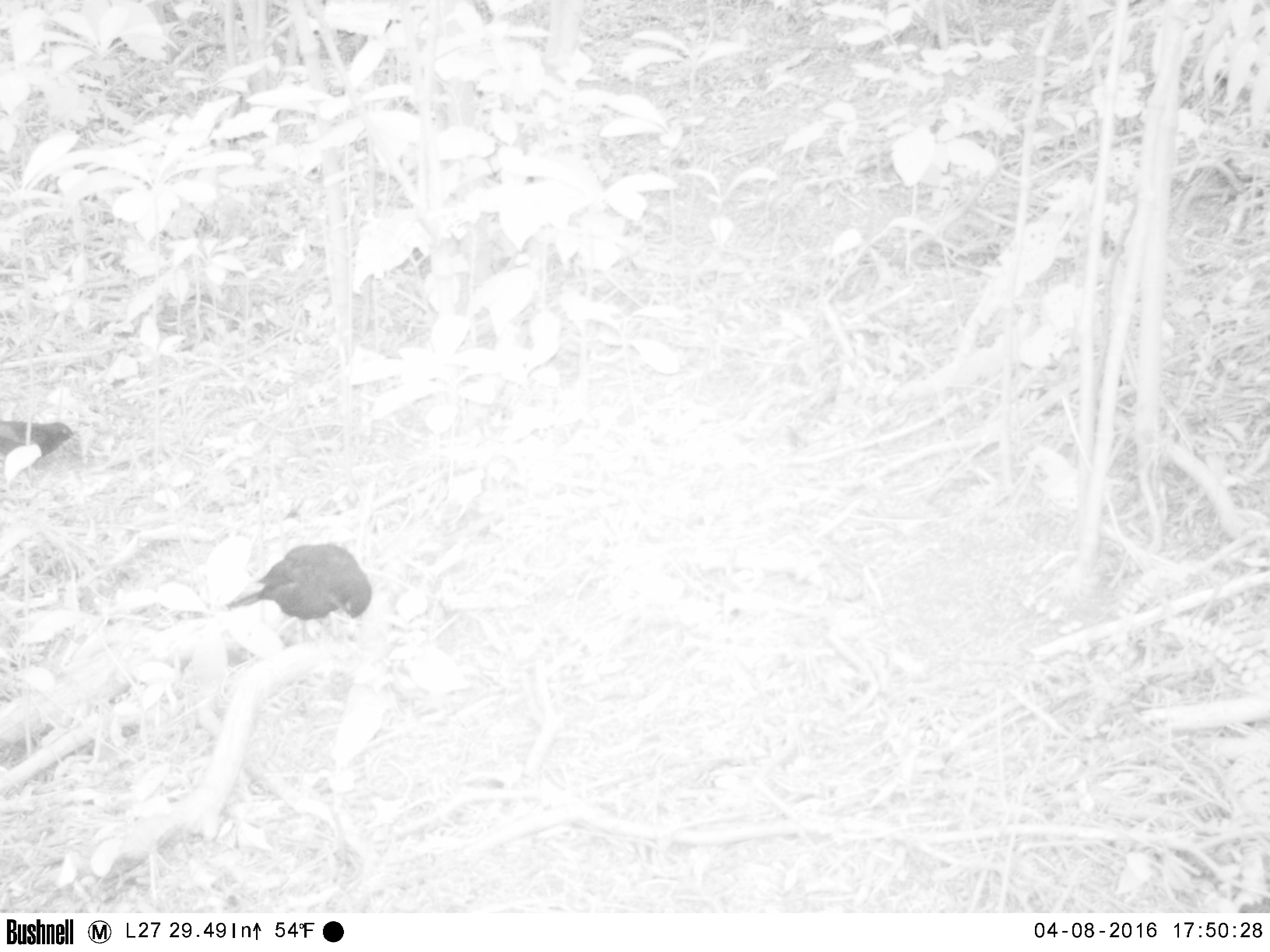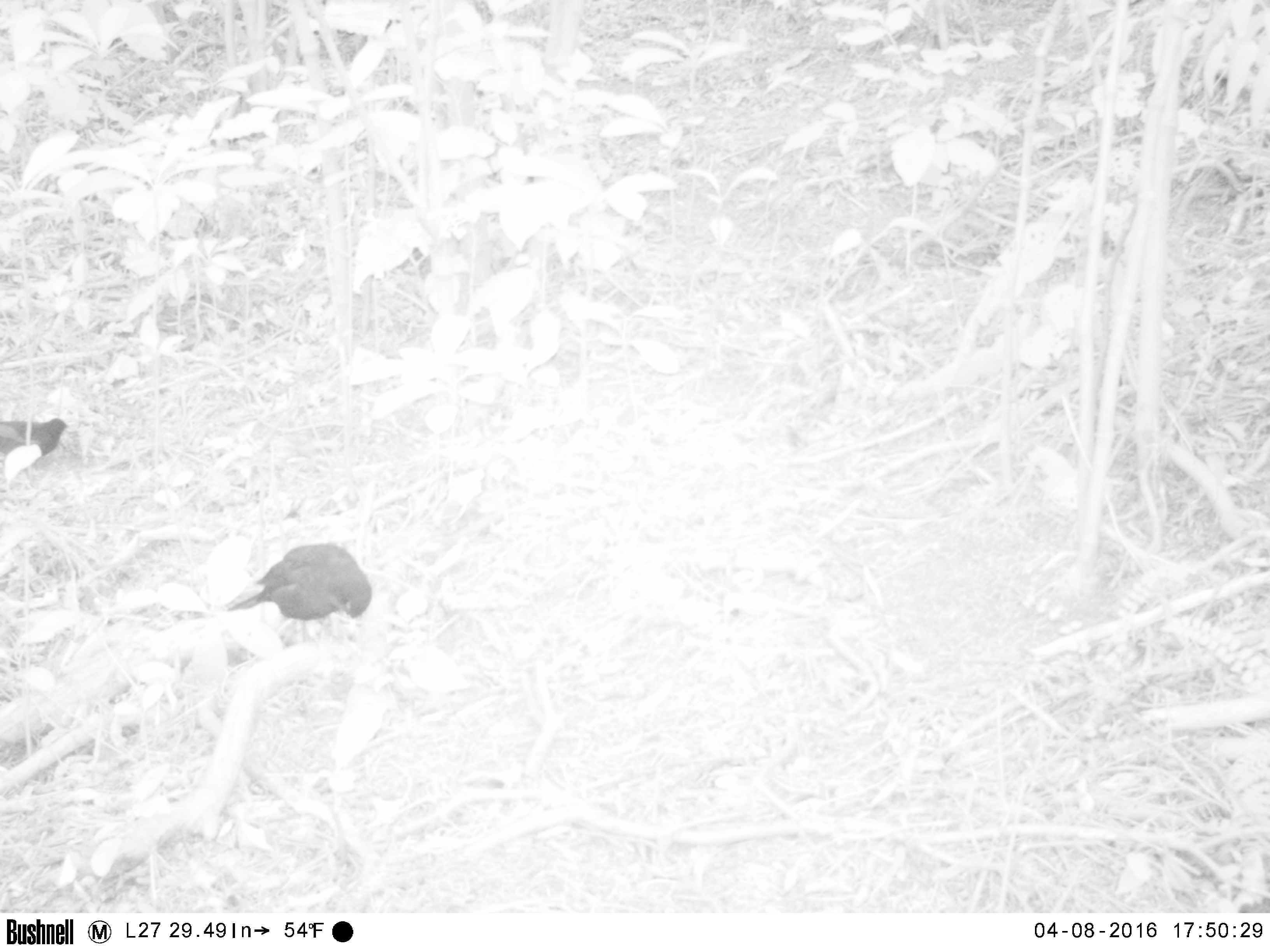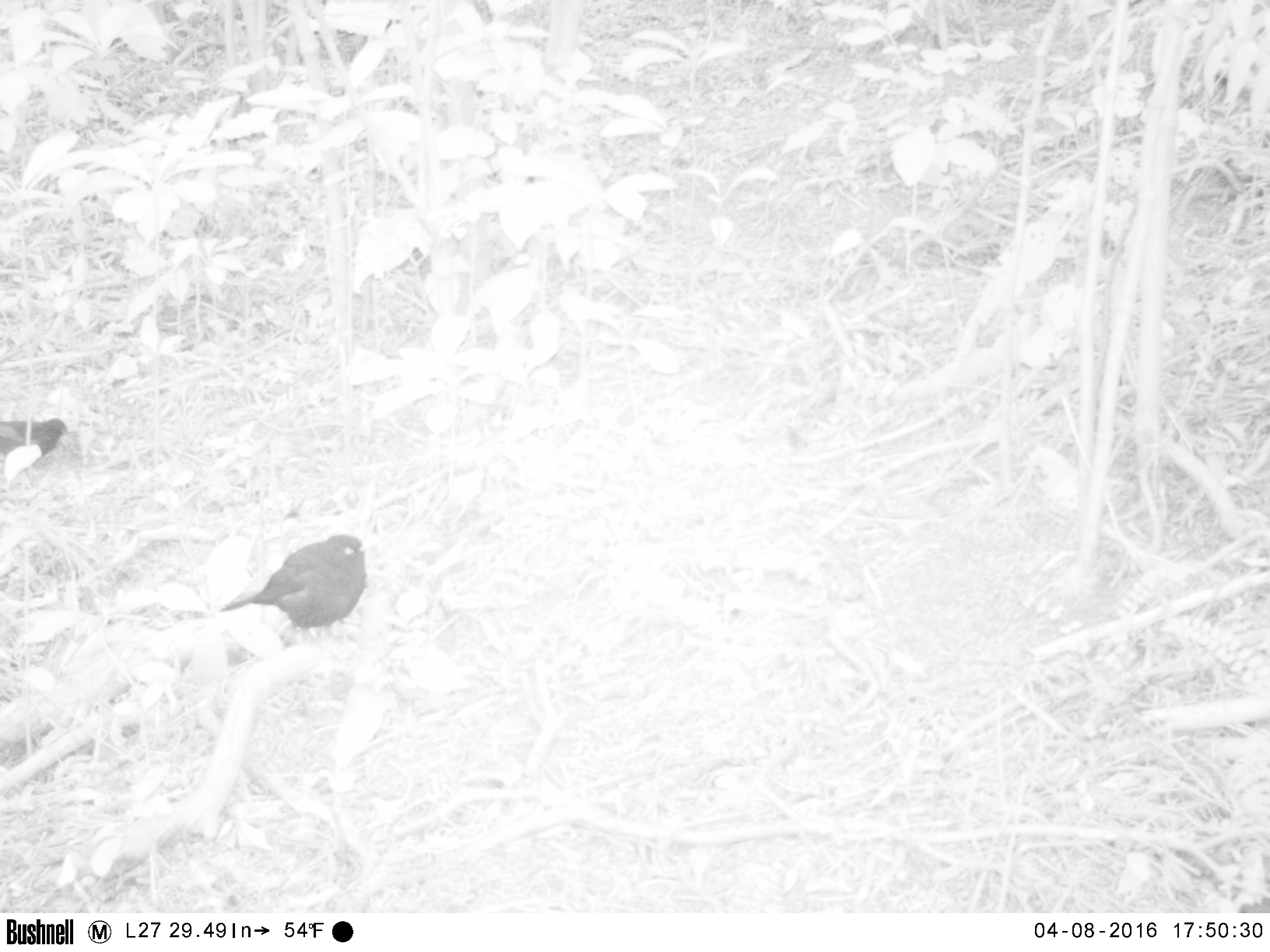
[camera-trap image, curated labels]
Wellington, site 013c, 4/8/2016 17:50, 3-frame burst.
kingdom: Animalia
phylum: Chordata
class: Aves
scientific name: Aves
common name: bird